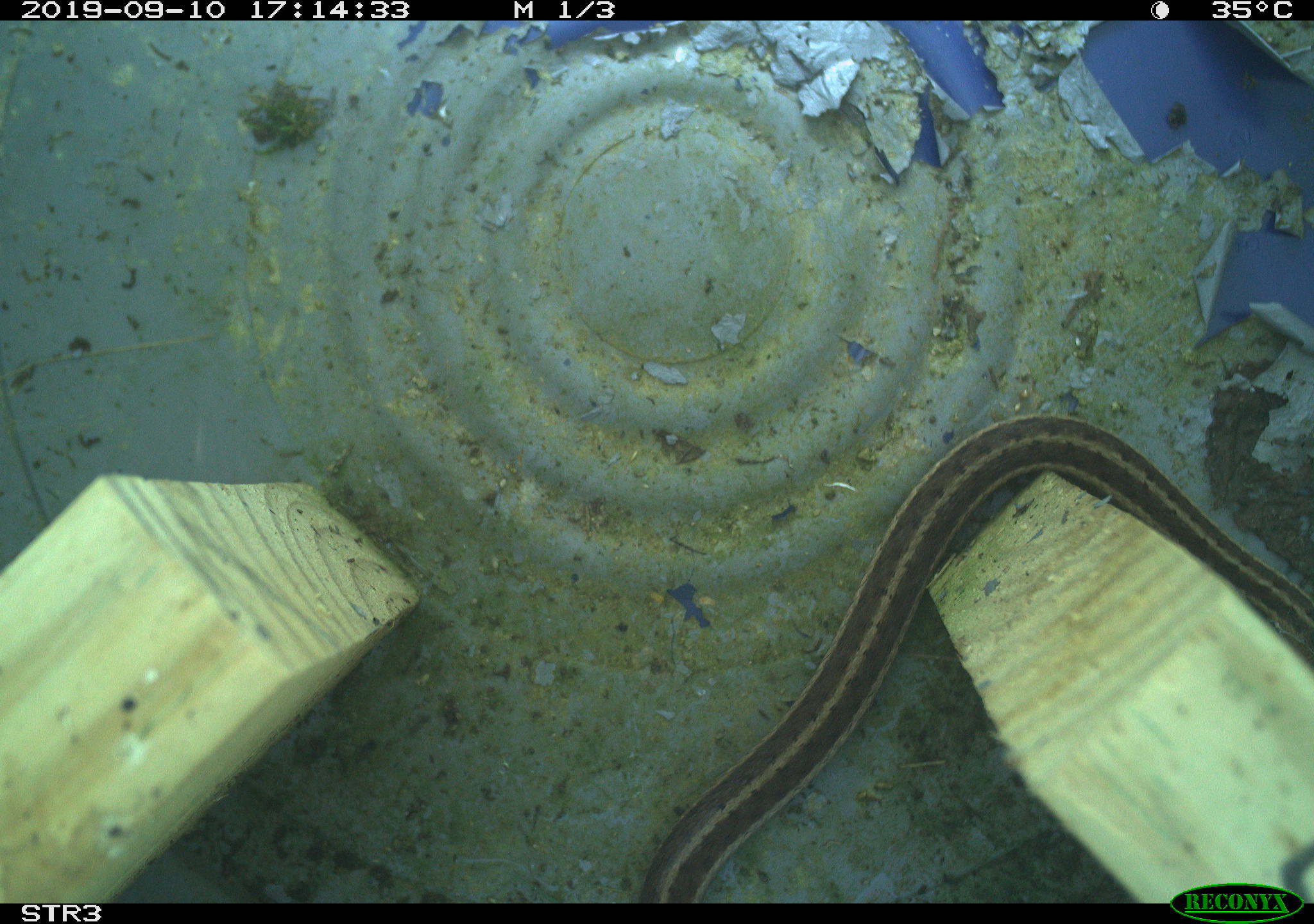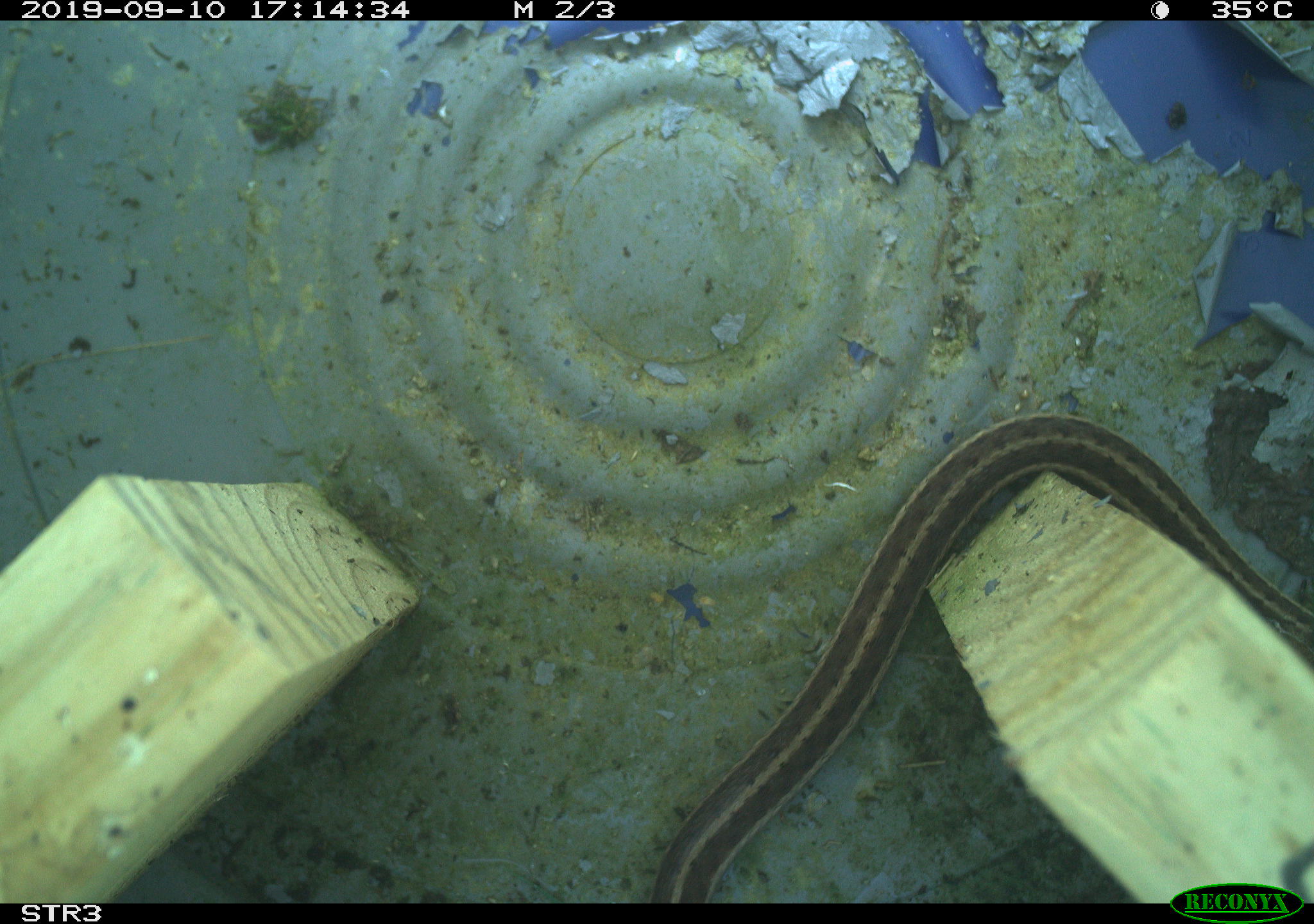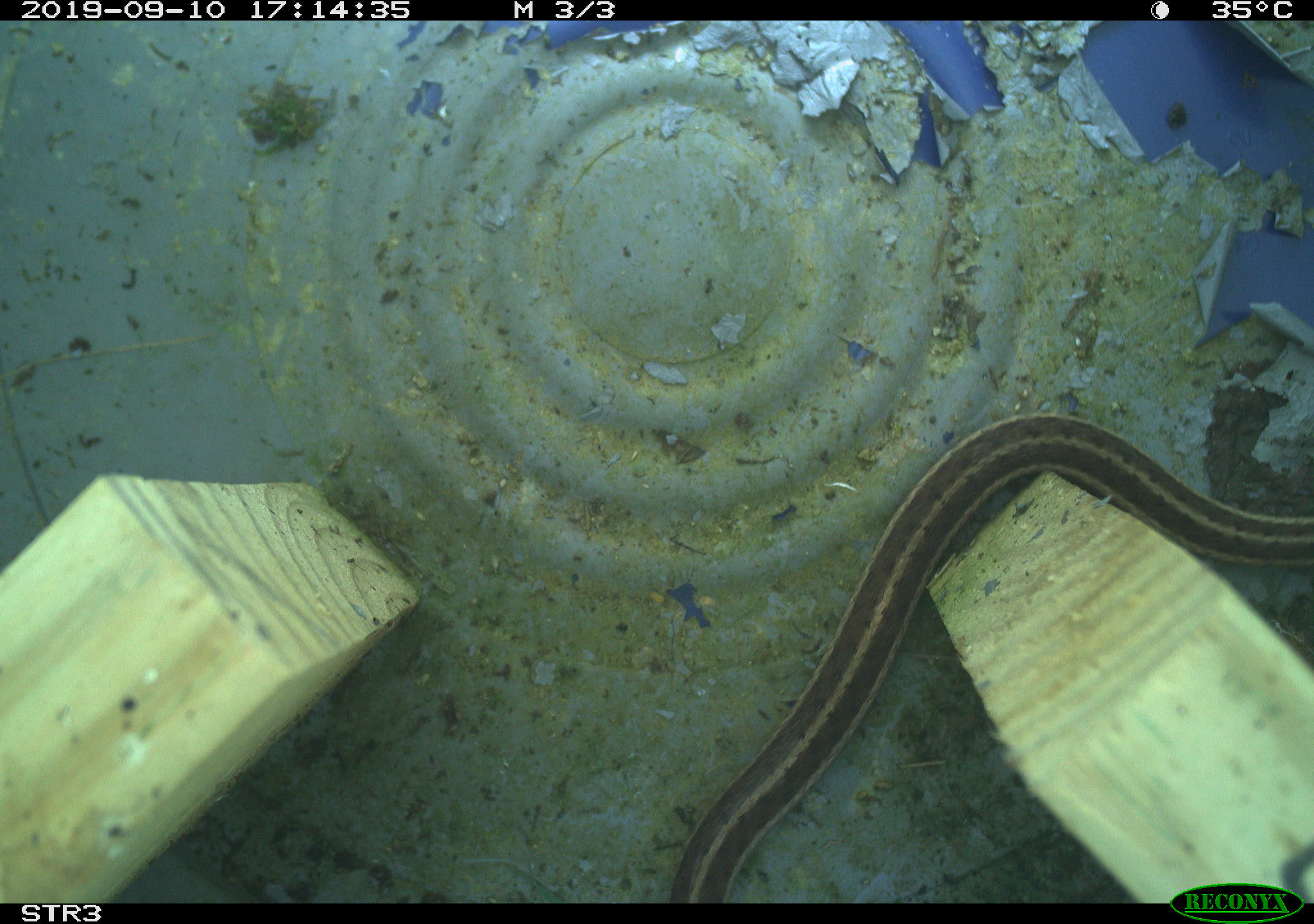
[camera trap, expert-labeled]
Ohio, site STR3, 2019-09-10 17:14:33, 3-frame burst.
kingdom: Animalia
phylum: Chordata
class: Reptilia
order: Squamata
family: Colubridae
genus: Thamnophis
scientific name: Thamnophis sirtalis sirtalis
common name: eastern gartersnake